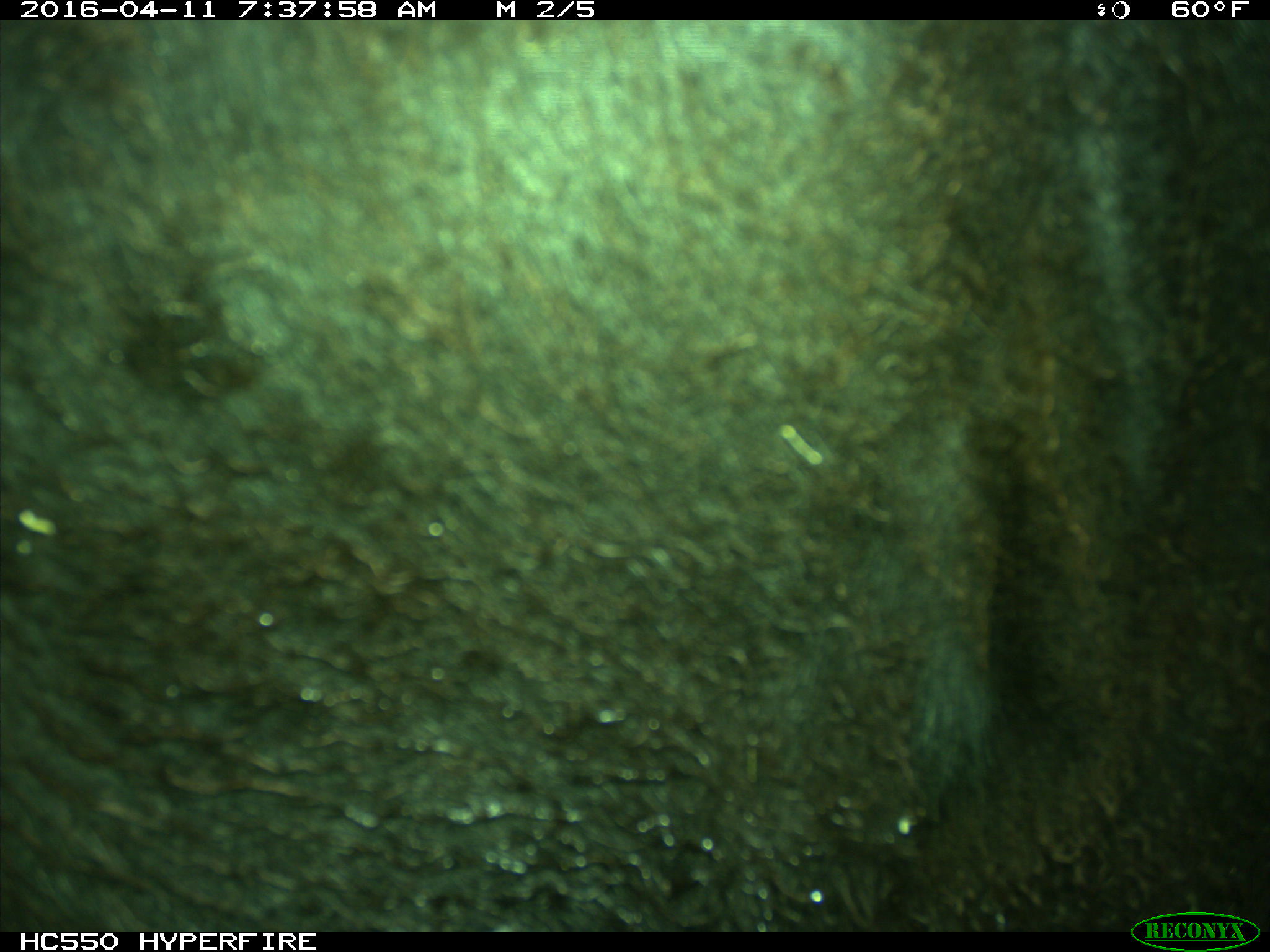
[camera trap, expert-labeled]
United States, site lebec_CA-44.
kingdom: Animalia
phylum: Chordata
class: Mammalia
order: Artiodactyla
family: Bovidae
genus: Bos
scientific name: Bos taurus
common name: domestic cow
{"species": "Bos taurus (domestic cow)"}